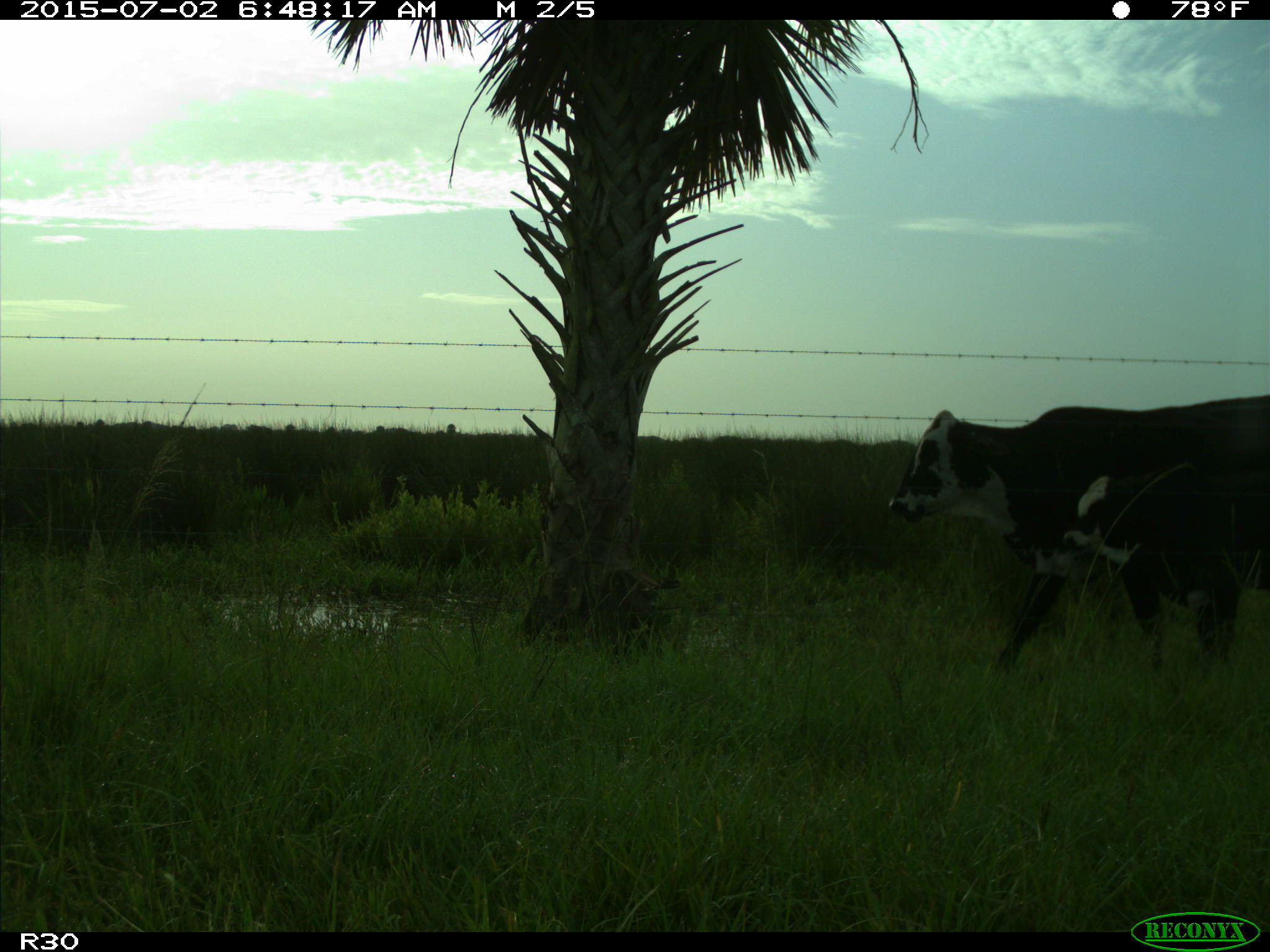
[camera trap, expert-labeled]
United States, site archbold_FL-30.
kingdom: Animalia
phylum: Chordata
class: Mammalia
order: Artiodactyla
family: Bovidae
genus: Bos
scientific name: Bos taurus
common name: domestic cow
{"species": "Bos taurus (domestic cow)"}